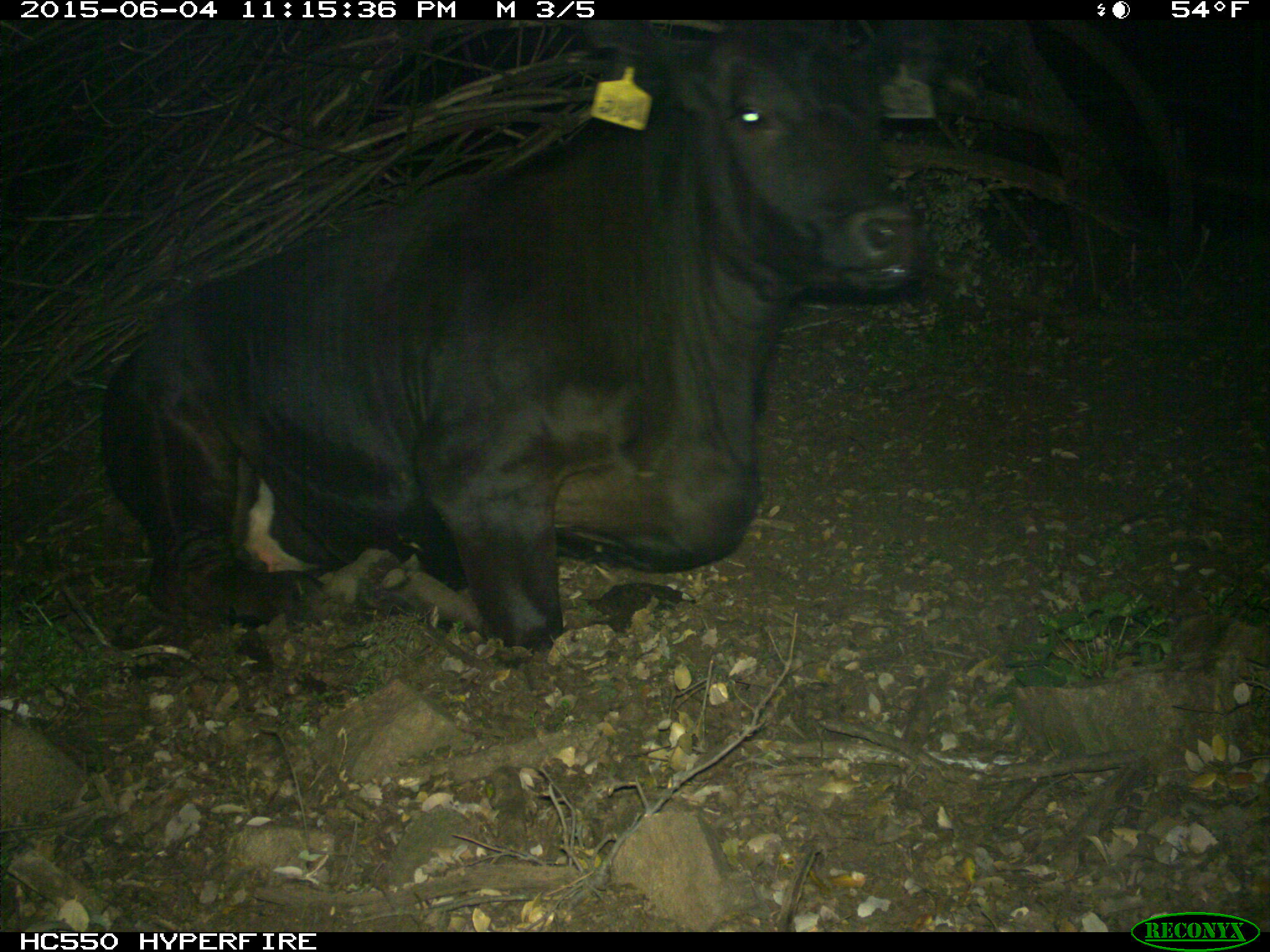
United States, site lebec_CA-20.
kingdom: Animalia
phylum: Chordata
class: Mammalia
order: Artiodactyla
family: Bovidae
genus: Bos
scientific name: Bos taurus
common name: domestic cow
Bos taurus (domestic cow).